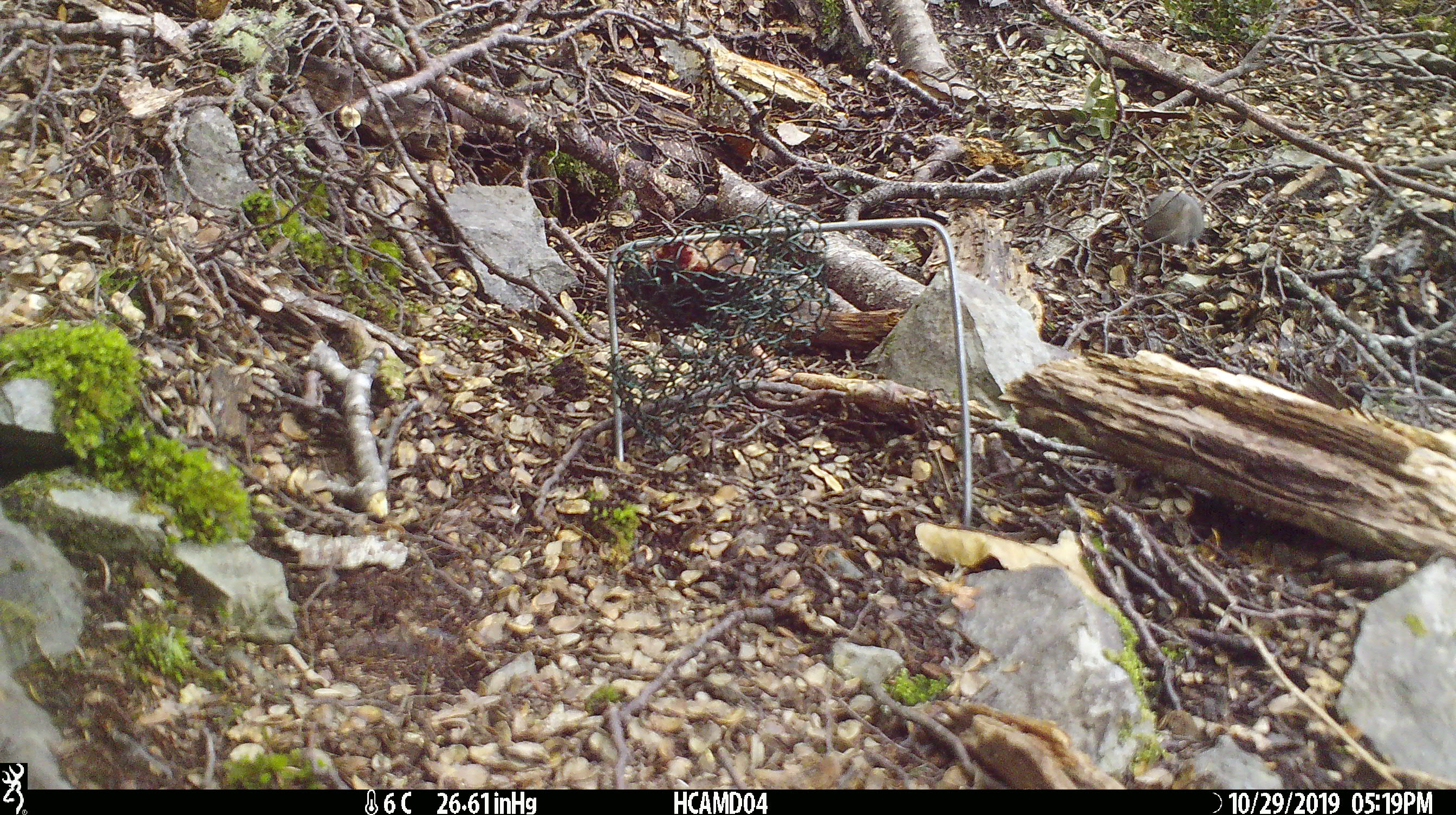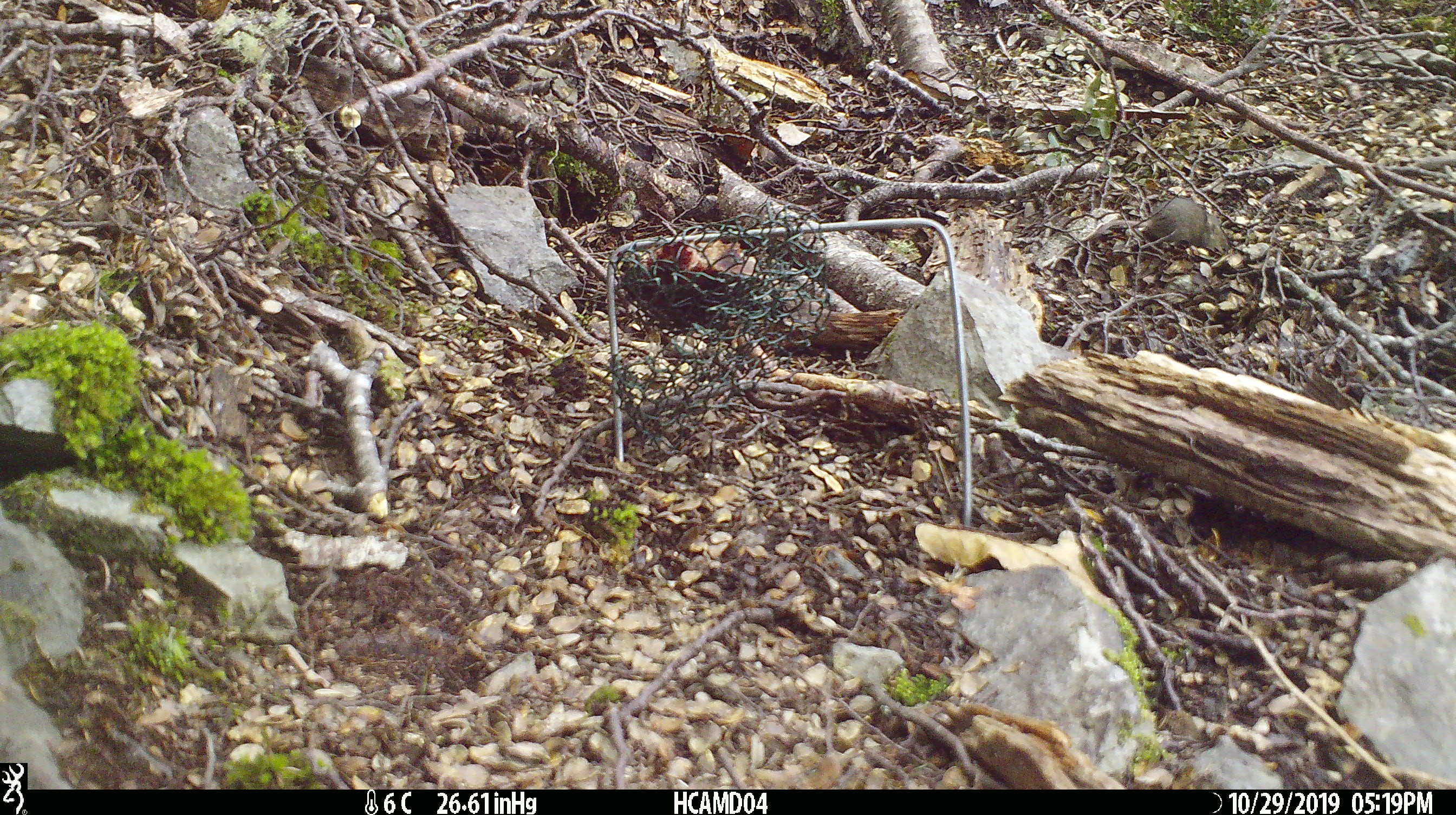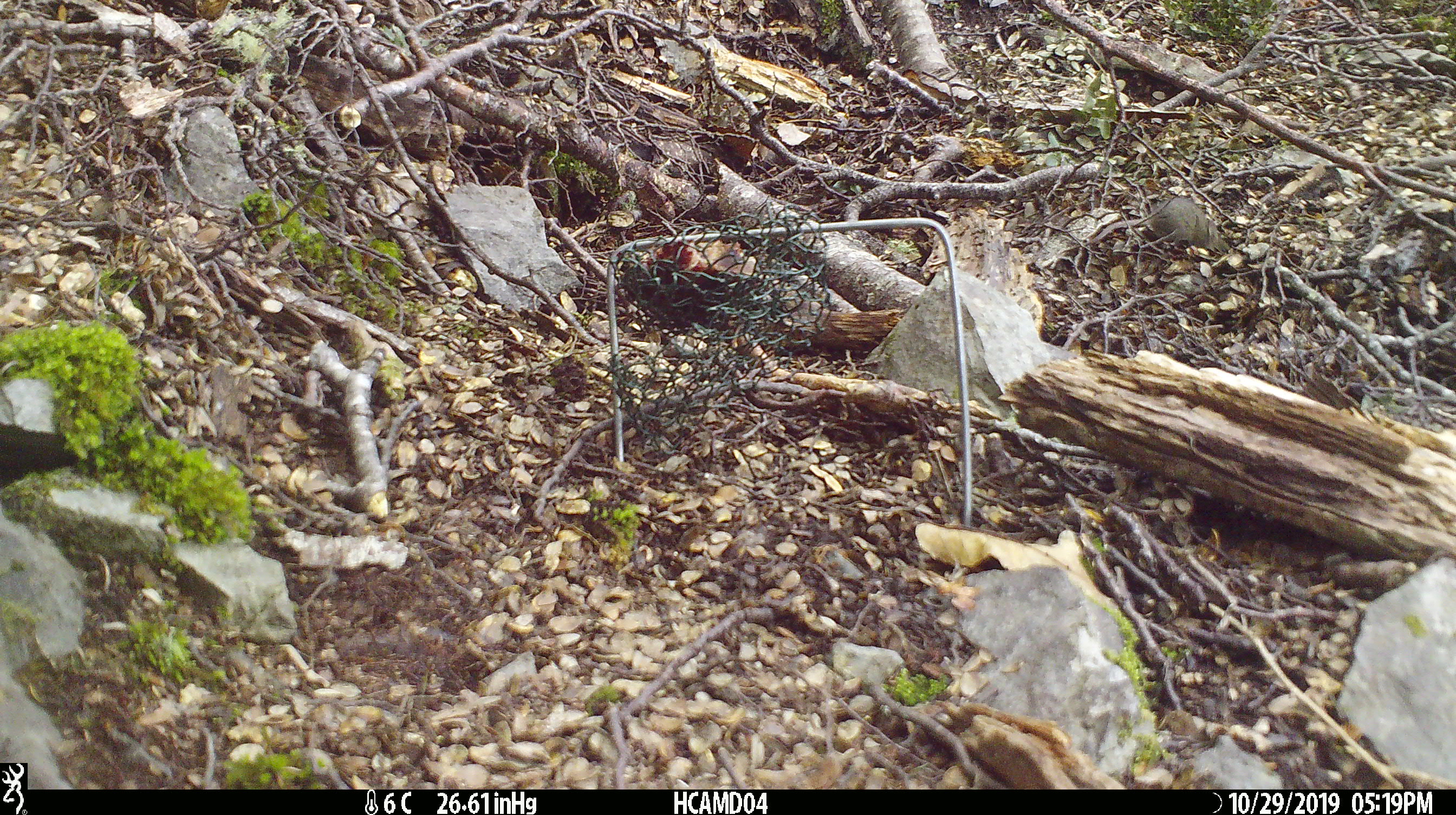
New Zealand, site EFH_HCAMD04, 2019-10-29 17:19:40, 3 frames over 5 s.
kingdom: Animalia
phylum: Chordata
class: Mammalia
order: Rodentia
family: Muridae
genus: Mus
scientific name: Mus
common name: mouse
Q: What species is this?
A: Mouse (Mus).